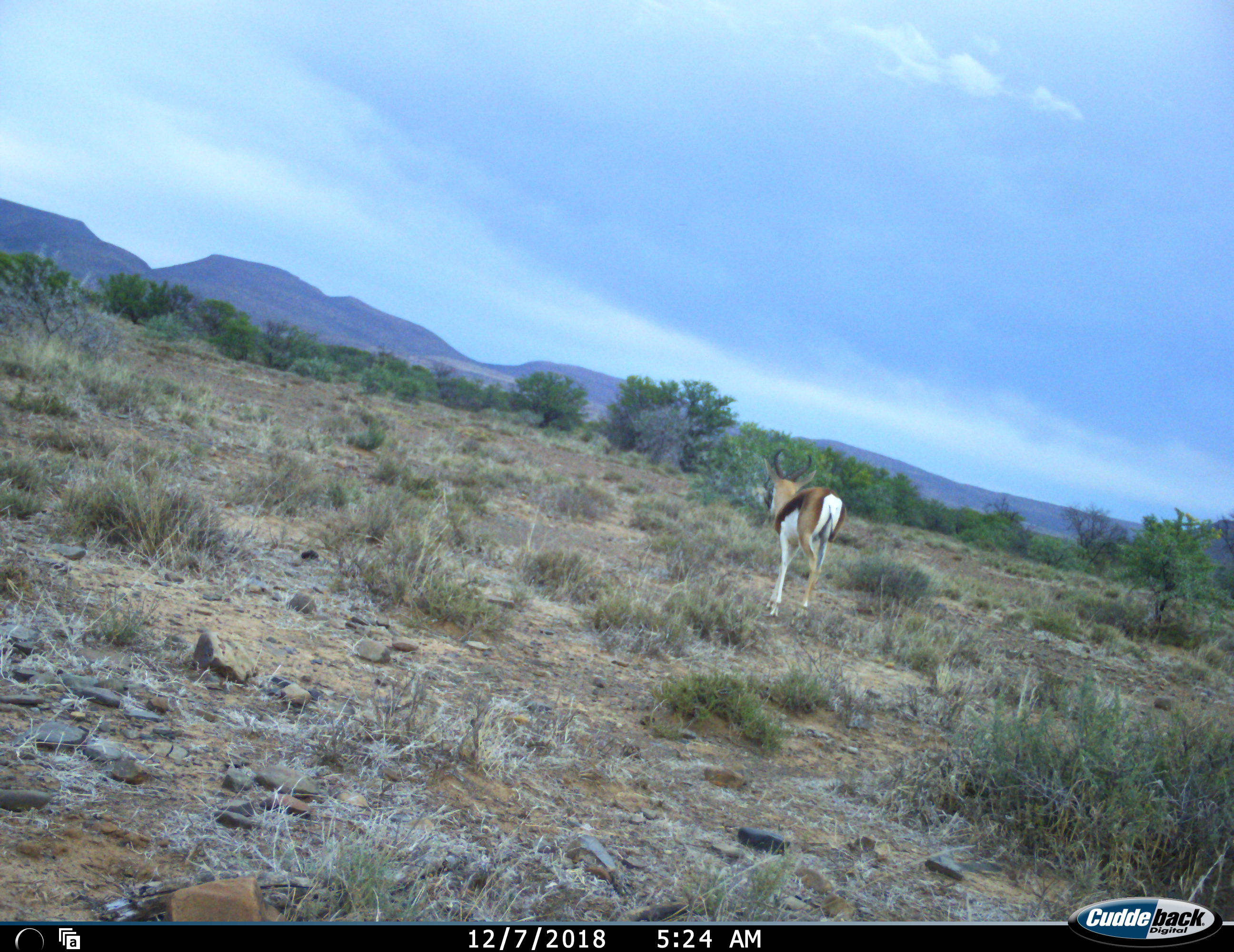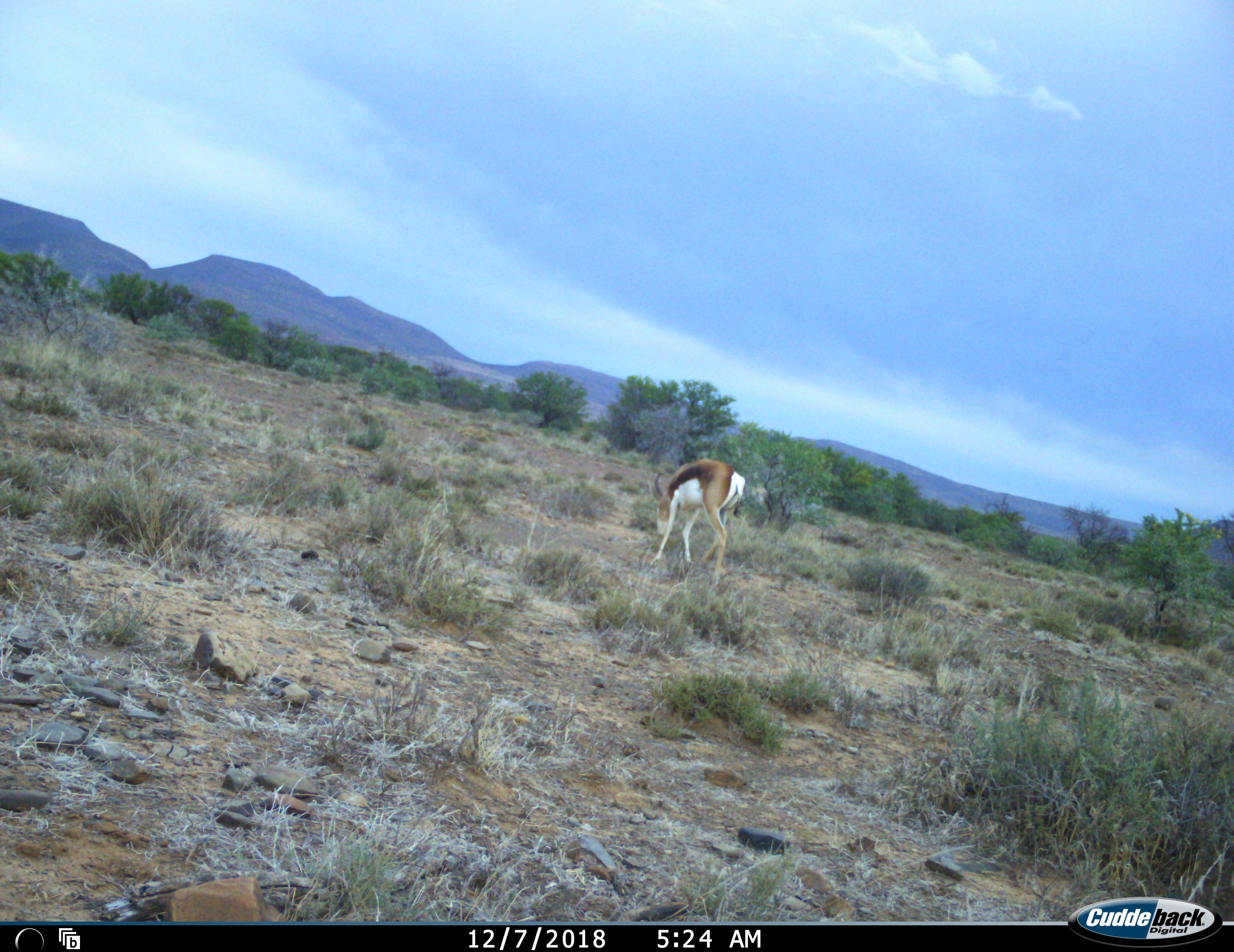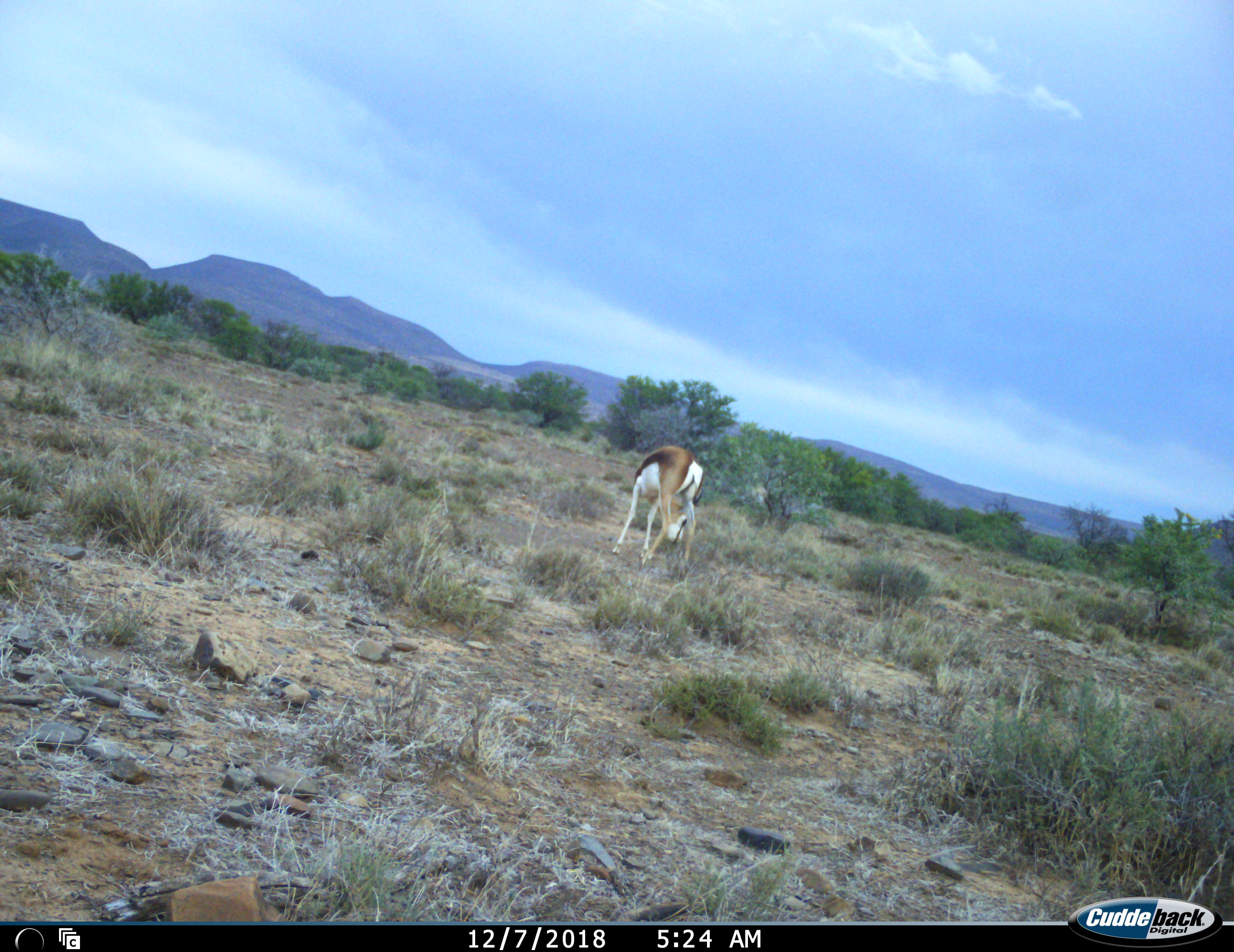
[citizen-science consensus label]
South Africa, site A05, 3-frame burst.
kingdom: Animalia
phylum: Chordata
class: Mammalia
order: Artiodactyla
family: Bovidae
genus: Antidorcas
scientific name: Antidorcas marsupialis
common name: springbok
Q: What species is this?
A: Springbok (Antidorcas marsupialis).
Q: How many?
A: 1.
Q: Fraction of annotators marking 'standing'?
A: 11%.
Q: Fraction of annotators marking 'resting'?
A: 0%.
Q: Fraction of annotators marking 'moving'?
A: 89%.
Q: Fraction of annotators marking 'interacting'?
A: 0%.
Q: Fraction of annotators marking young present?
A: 0%.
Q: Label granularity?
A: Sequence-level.